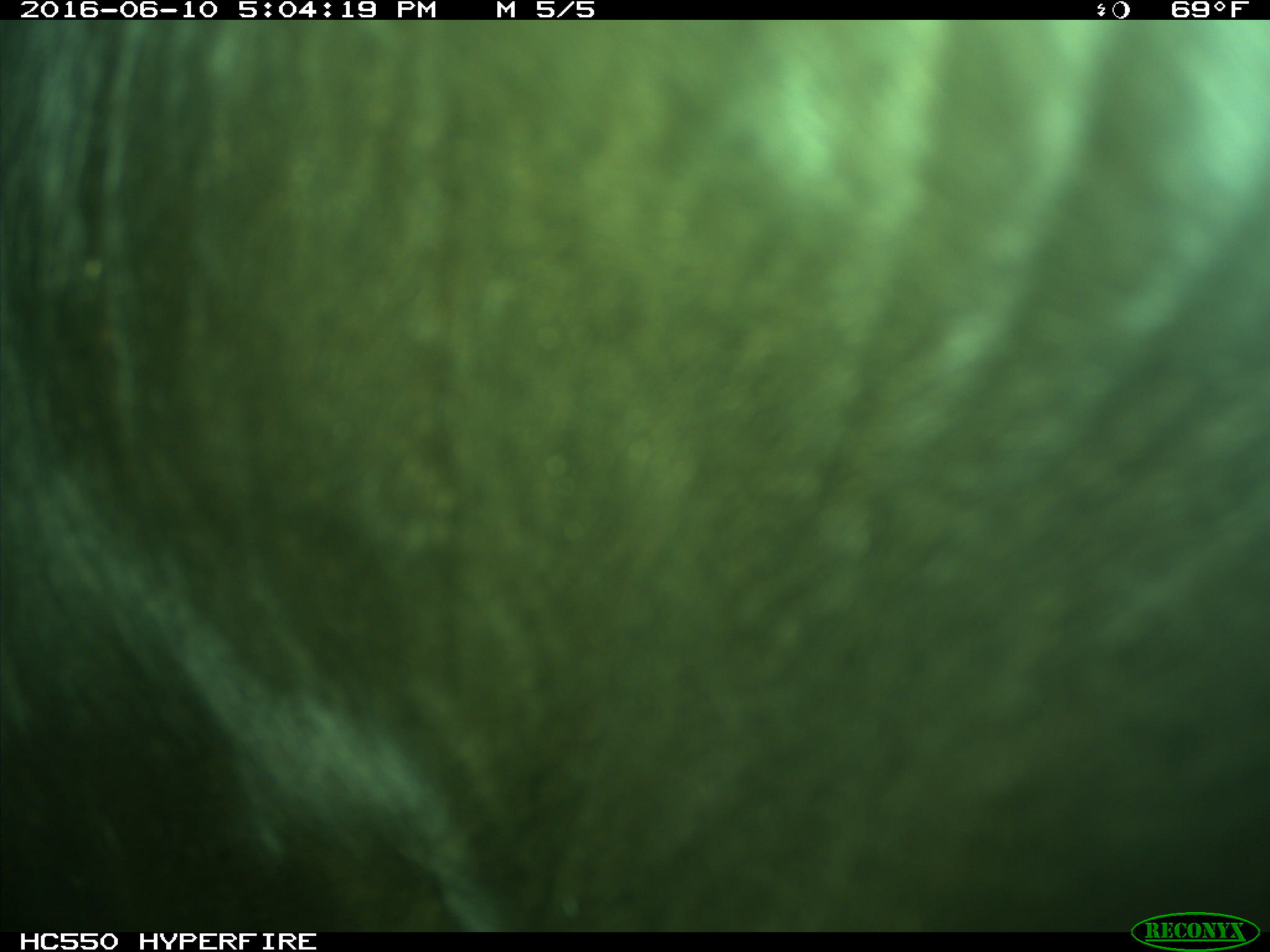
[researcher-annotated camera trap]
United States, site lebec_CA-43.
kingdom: Animalia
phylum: Chordata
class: Mammalia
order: Artiodactyla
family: Bovidae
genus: Bos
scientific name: Bos taurus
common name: domestic cow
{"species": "Bos taurus (domestic cow)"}